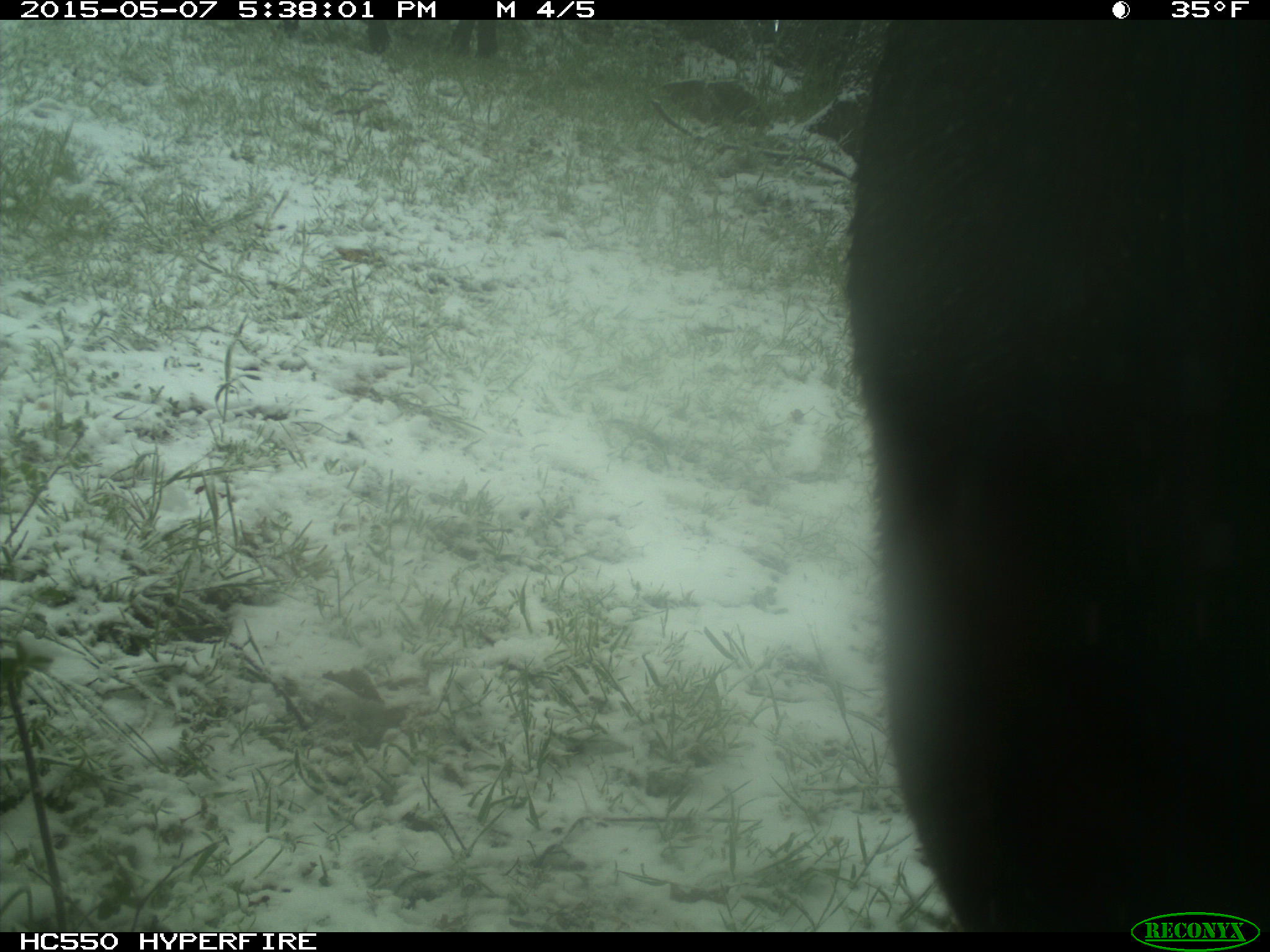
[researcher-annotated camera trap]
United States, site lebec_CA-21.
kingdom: Animalia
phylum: Chordata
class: Mammalia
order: Artiodactyla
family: Bovidae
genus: Bos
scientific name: Bos taurus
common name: domestic cow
Bos taurus (domestic cow).